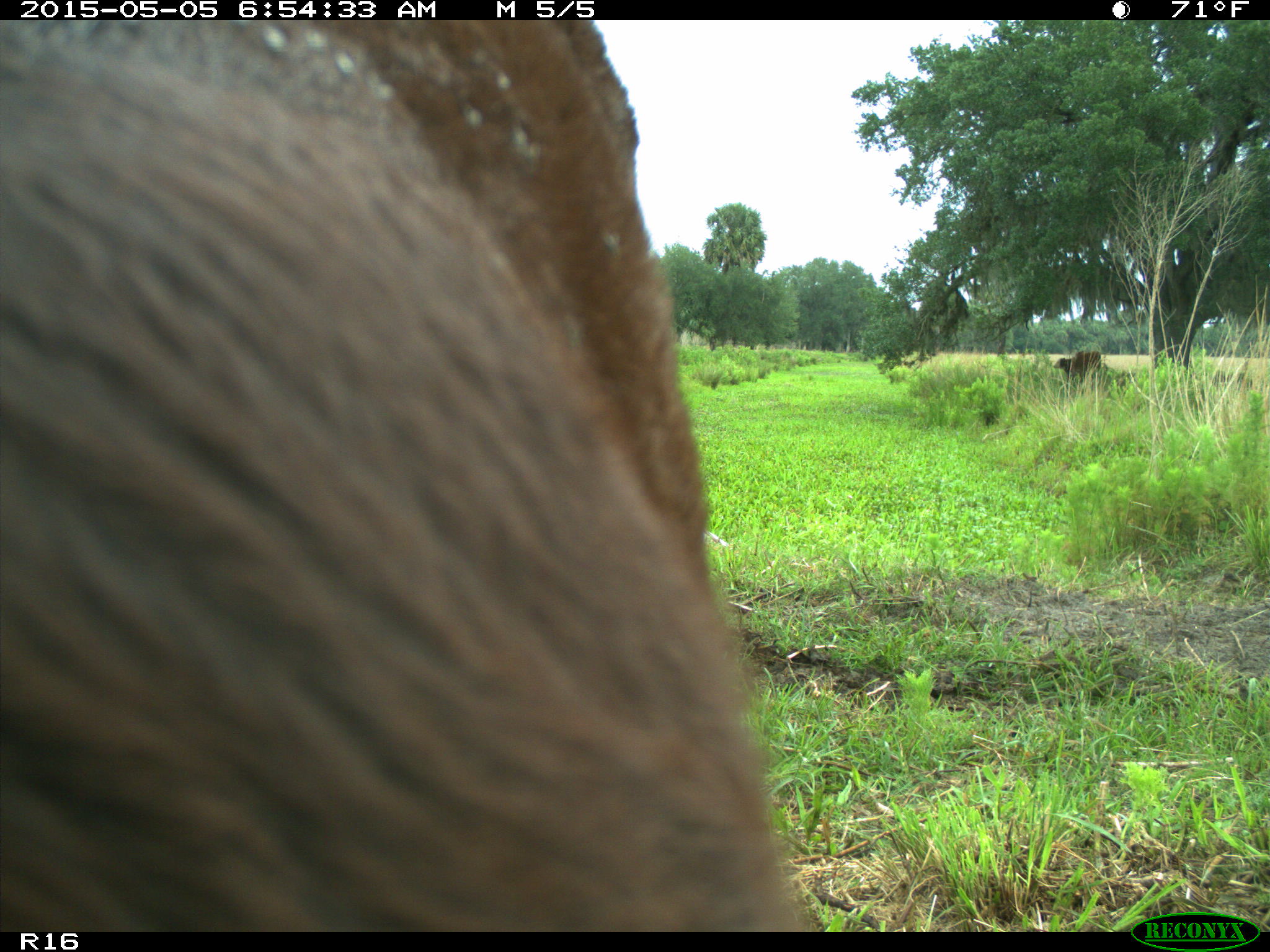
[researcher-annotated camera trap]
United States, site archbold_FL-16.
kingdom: Animalia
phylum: Chordata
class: Mammalia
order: Artiodactyla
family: Bovidae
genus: Bos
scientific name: Bos taurus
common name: domestic cow